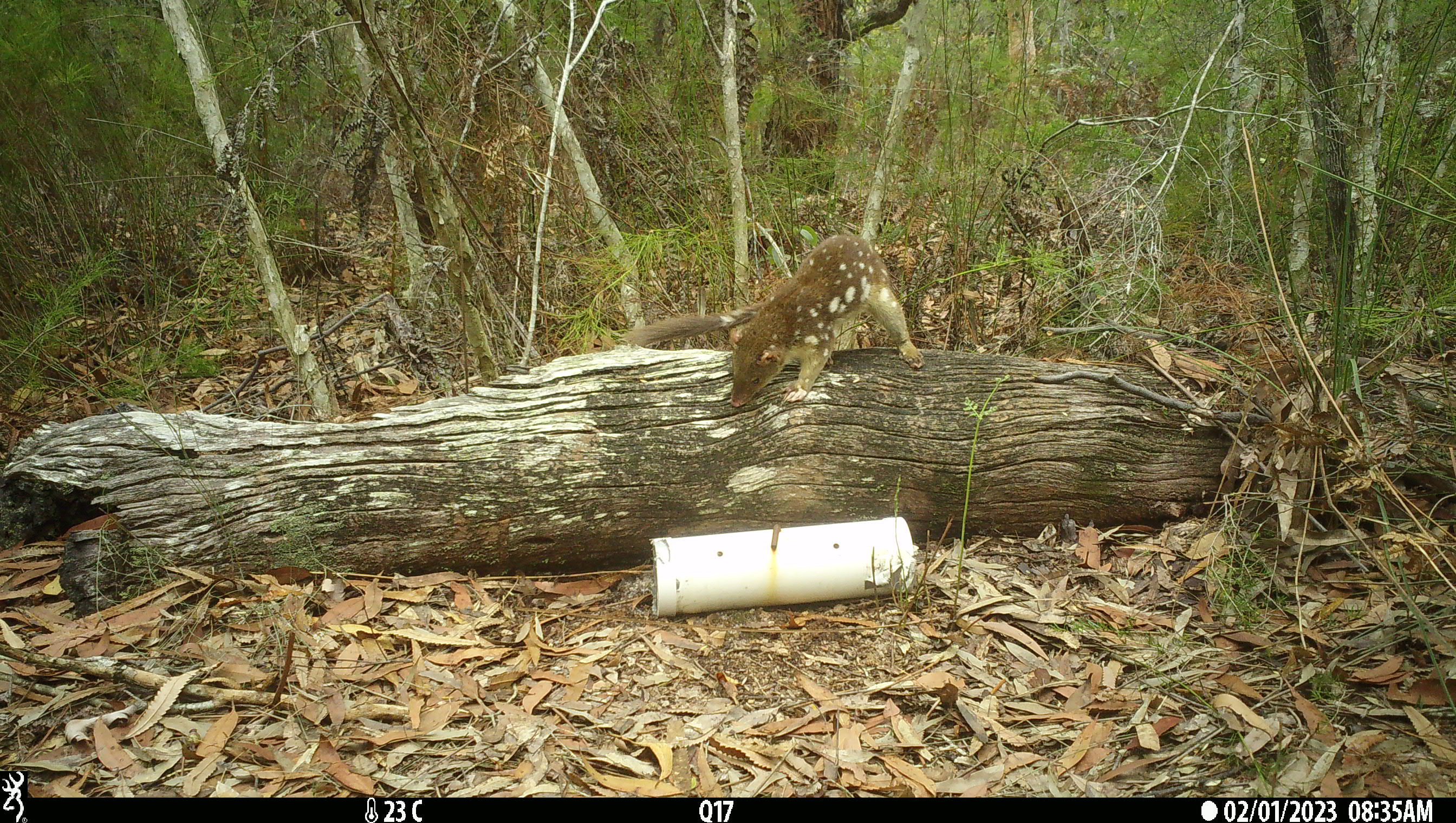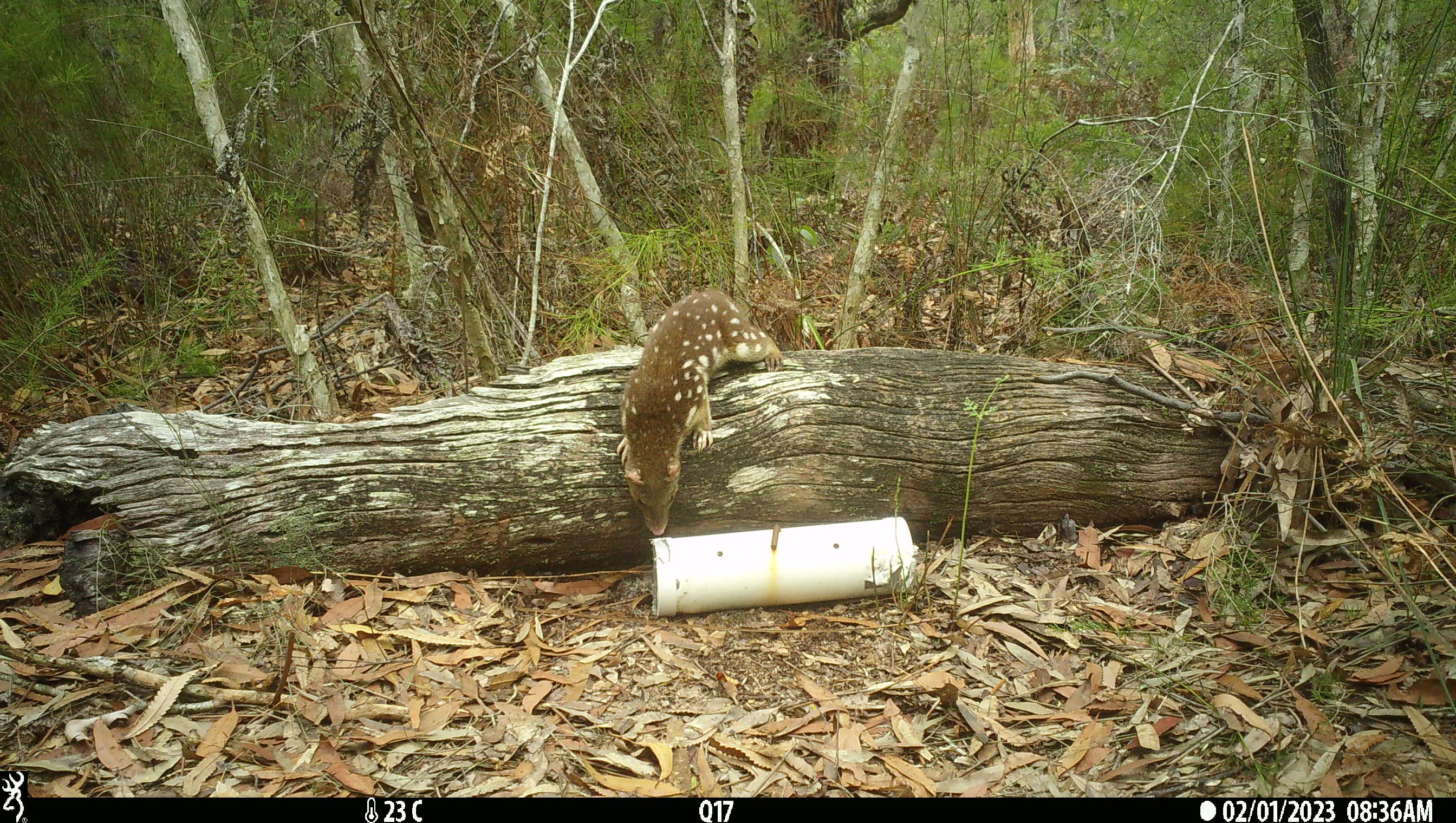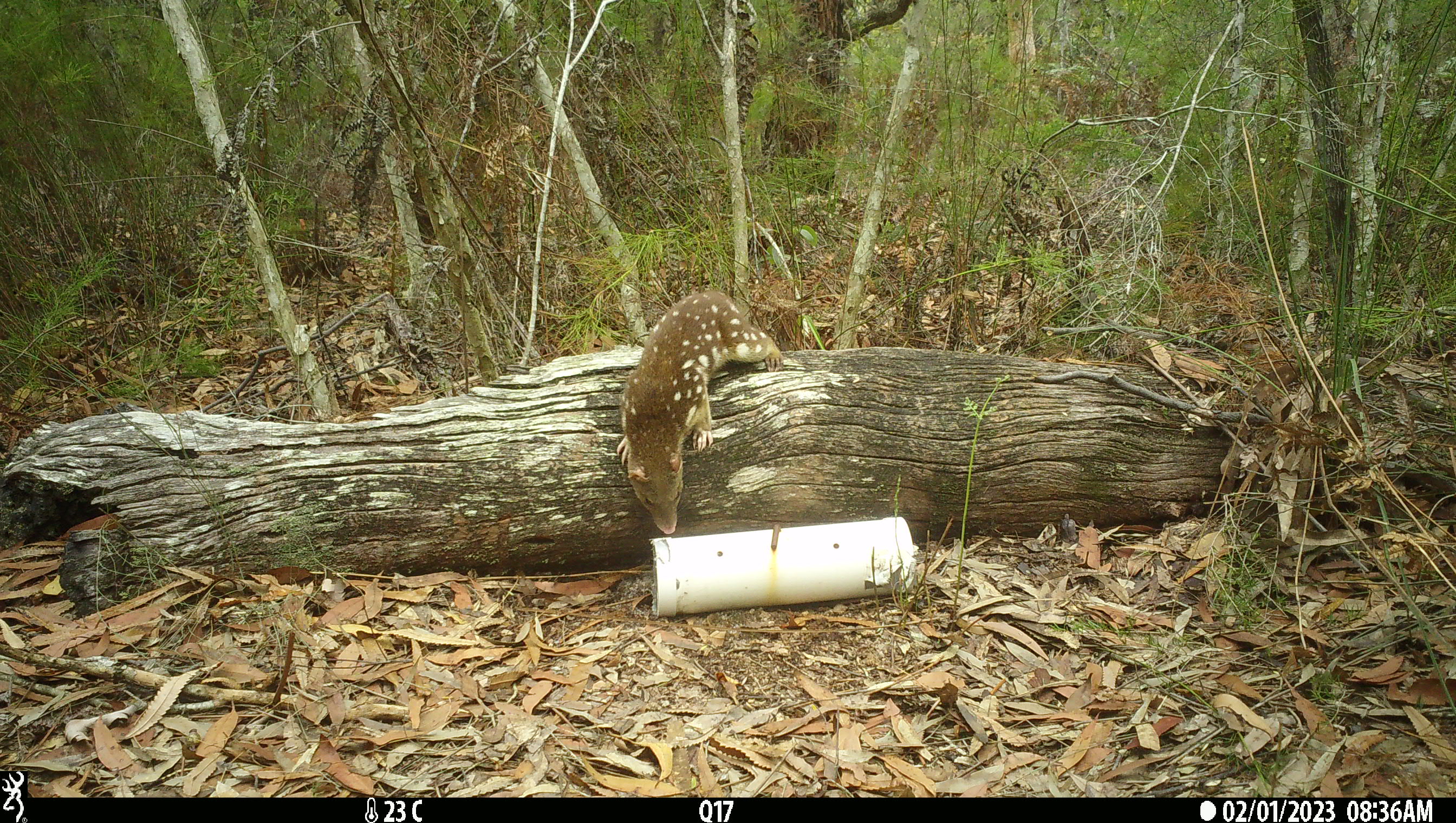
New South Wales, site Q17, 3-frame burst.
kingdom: Animalia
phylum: Chordata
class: Mammalia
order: Dasyuromorphia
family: Dasyuridae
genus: Dasyurus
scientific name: Dasyurus maculatus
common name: spotted-tailed quoll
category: quoll